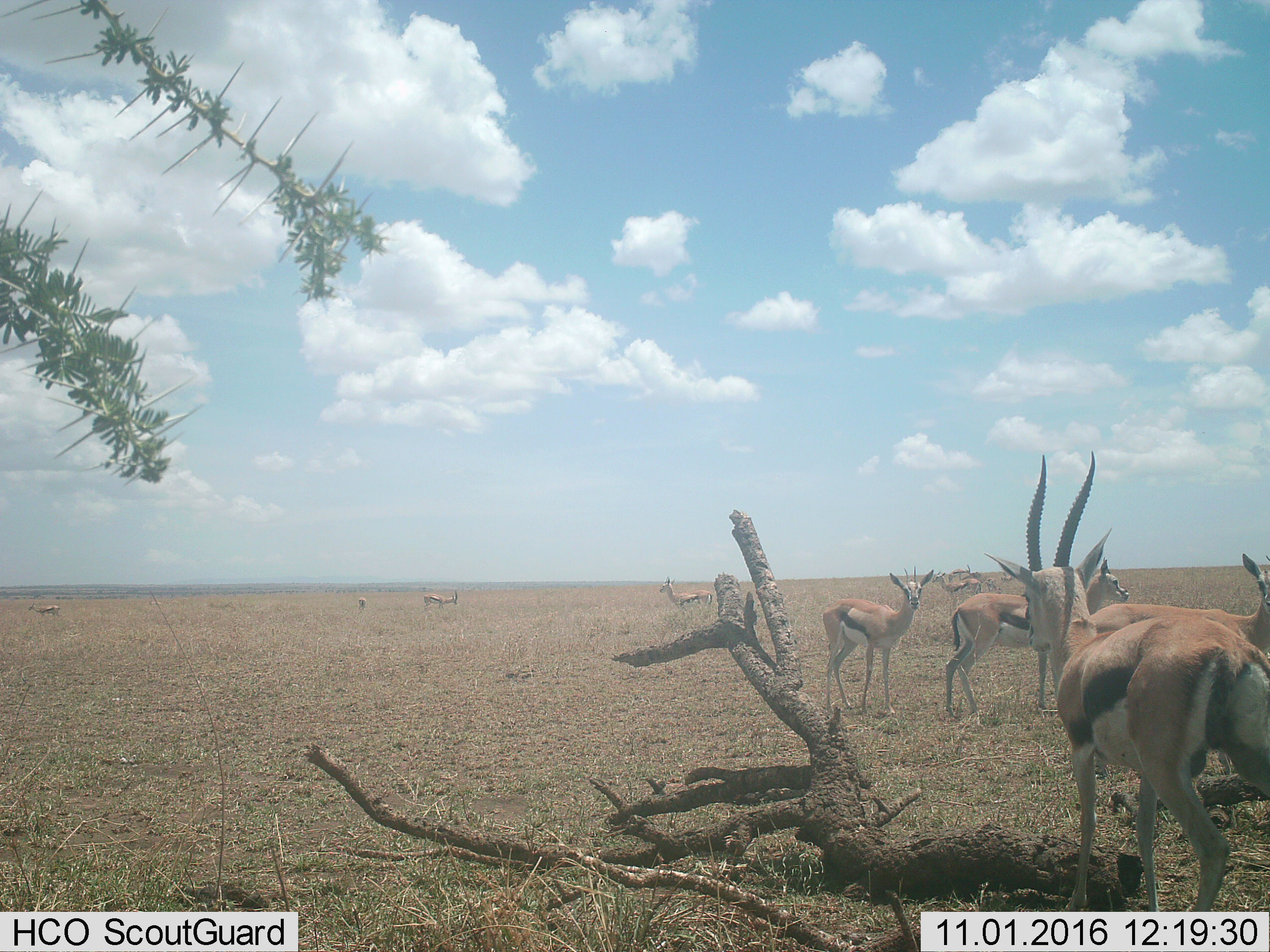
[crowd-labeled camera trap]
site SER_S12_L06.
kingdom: Animalia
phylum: Chordata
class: Mammalia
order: Artiodactyla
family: Bovidae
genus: Eudorcas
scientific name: Eudorcas thomsonii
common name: thomson's gazelle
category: gazellethomsons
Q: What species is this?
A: Gazellethomsons (thomson's gazelle) (Eudorcas thomsonii).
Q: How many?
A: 11-50.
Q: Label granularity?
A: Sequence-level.